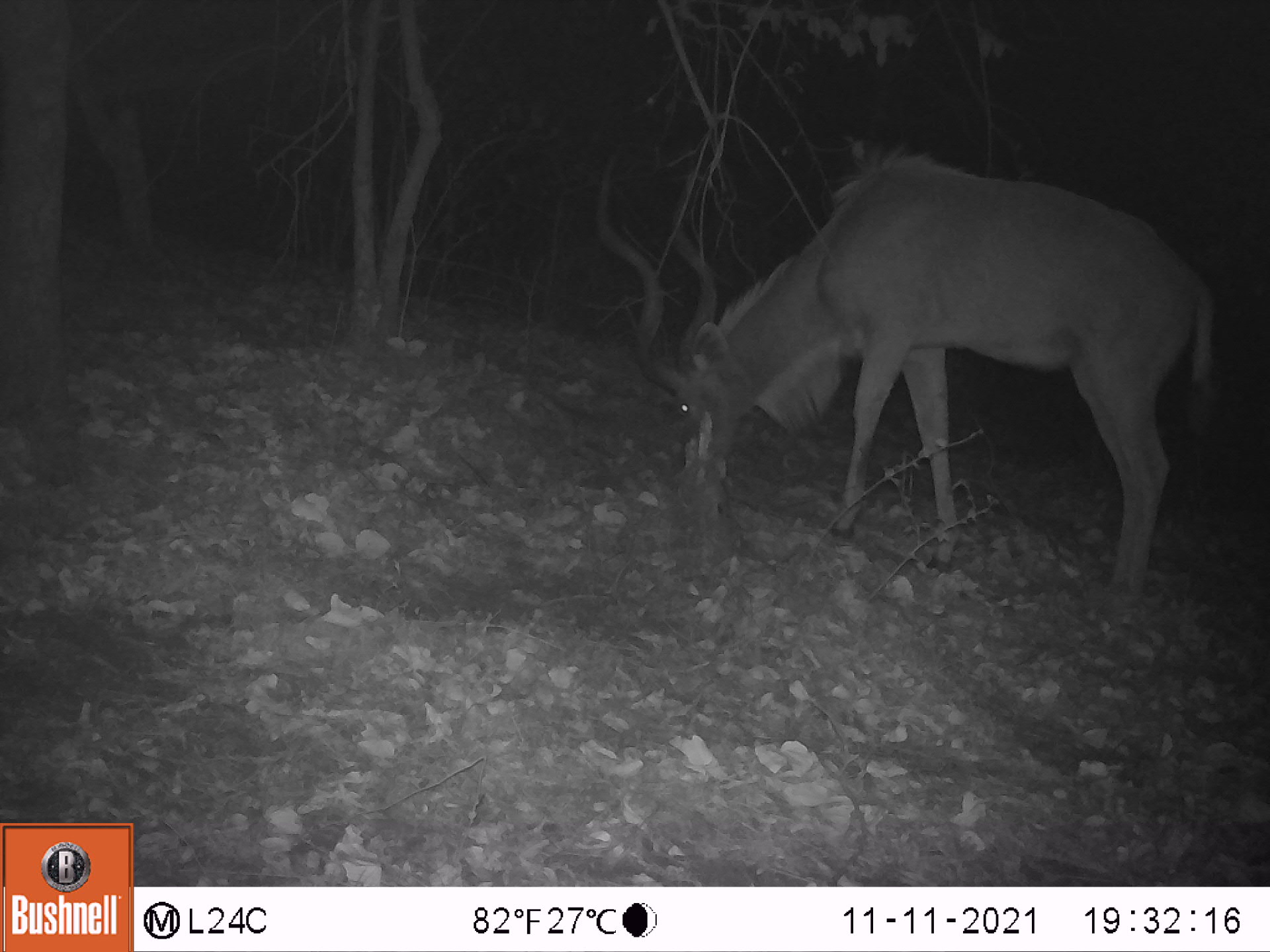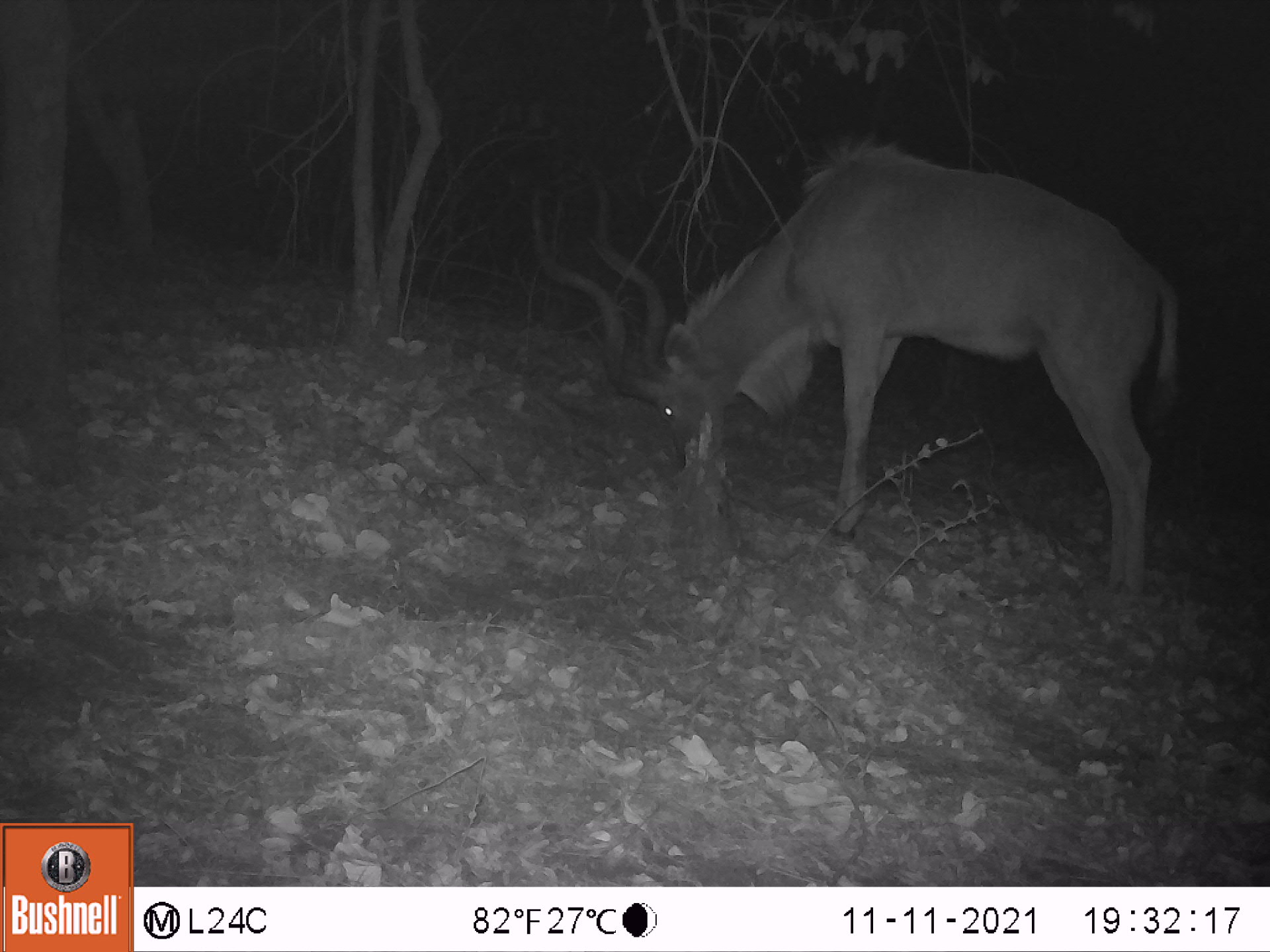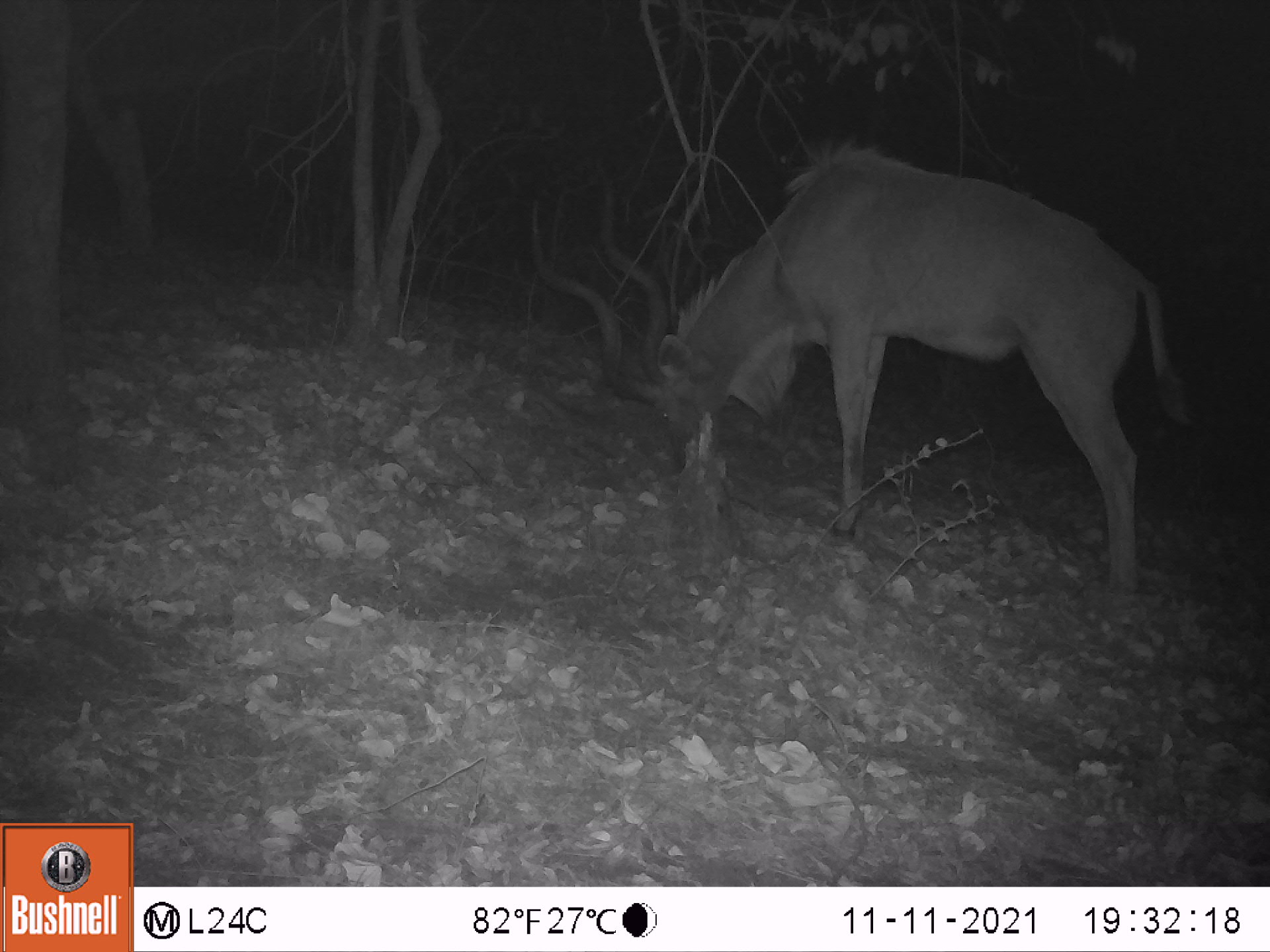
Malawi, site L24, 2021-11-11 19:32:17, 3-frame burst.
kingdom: Animalia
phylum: Chordata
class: Mammalia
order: Artiodactyla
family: Bovidae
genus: Tragelaphus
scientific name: Tragelaphus strepsiceros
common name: greater kudu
Greater kudu (Tragelaphus strepsiceros), count 1.